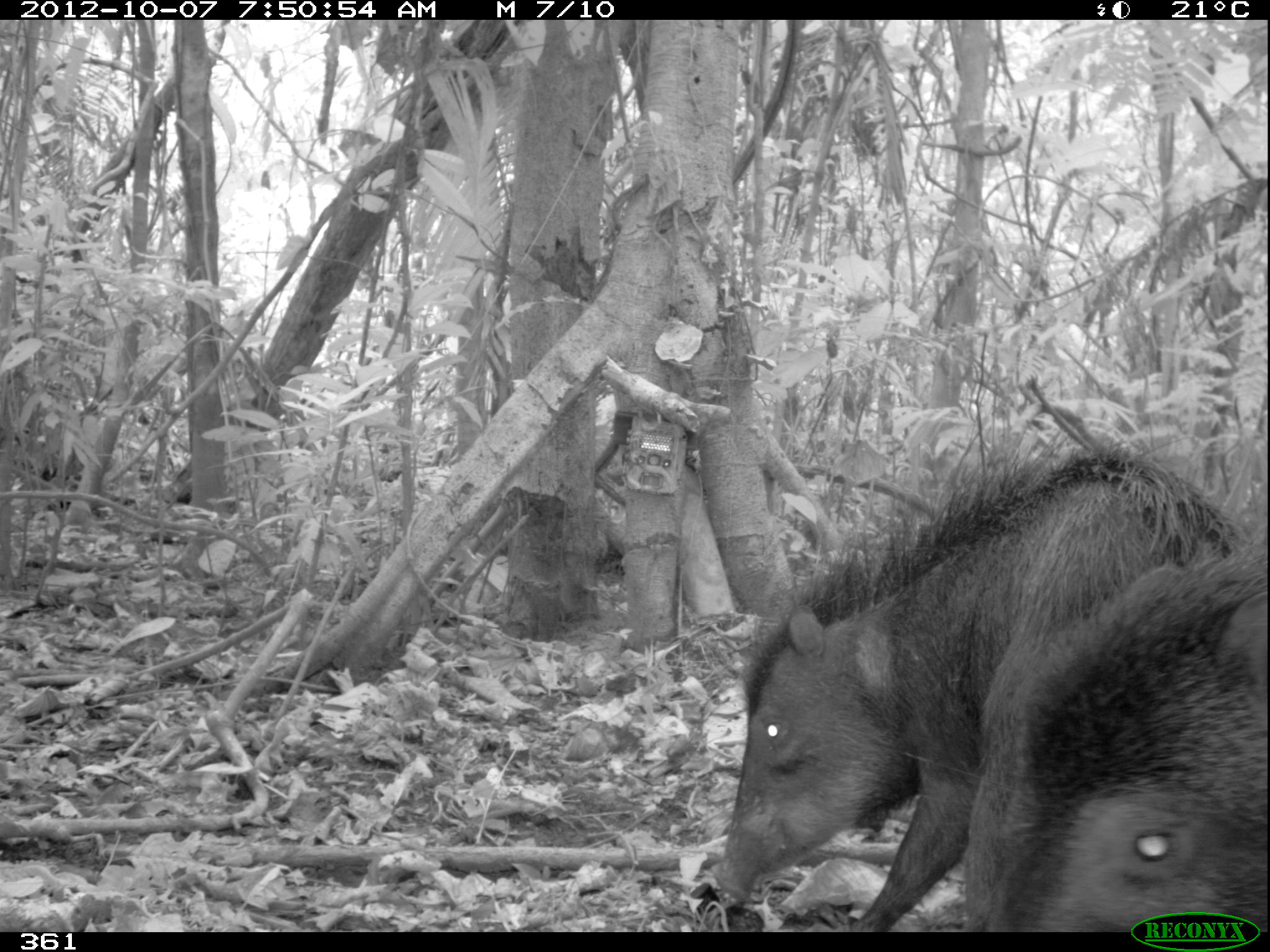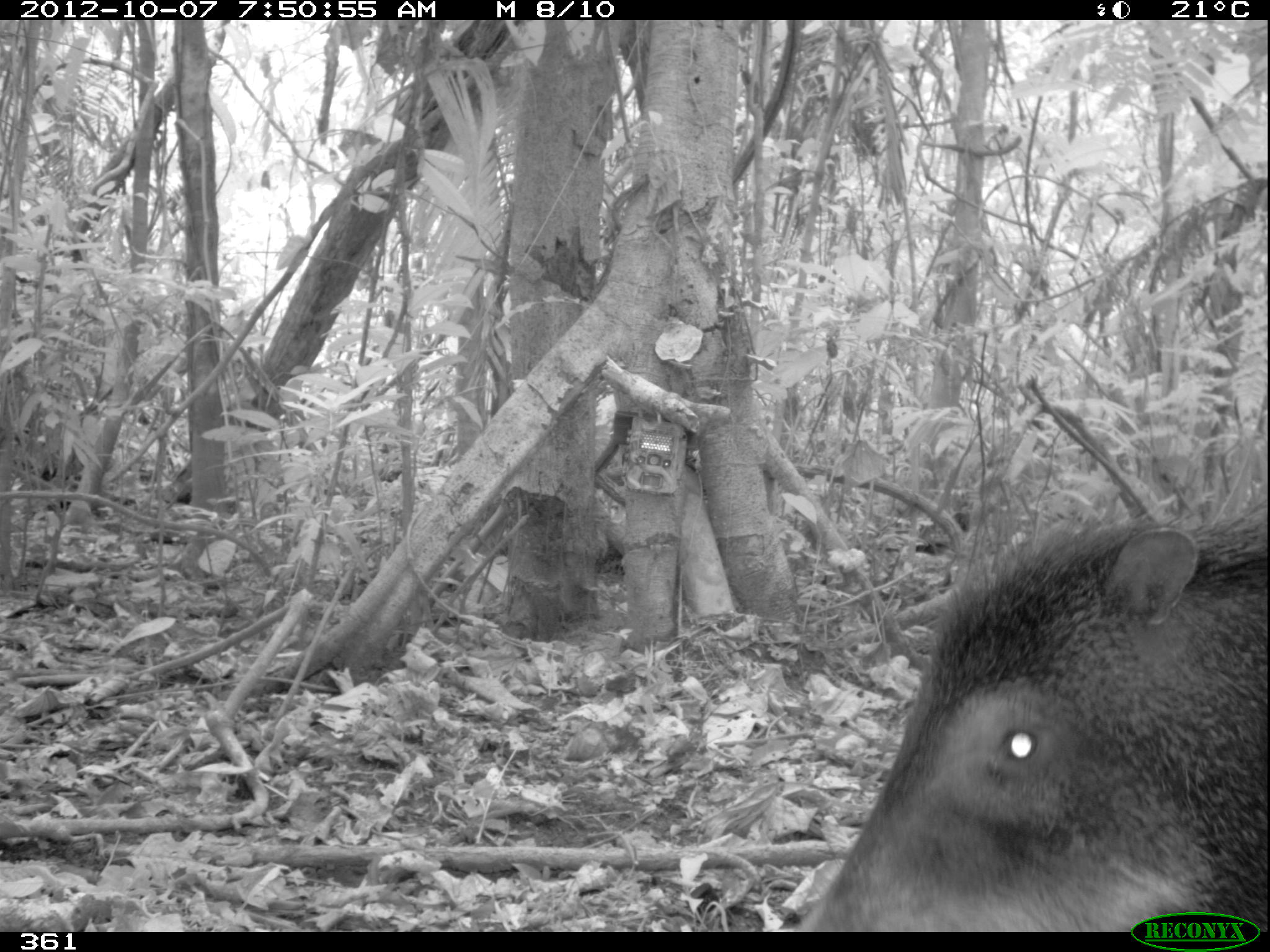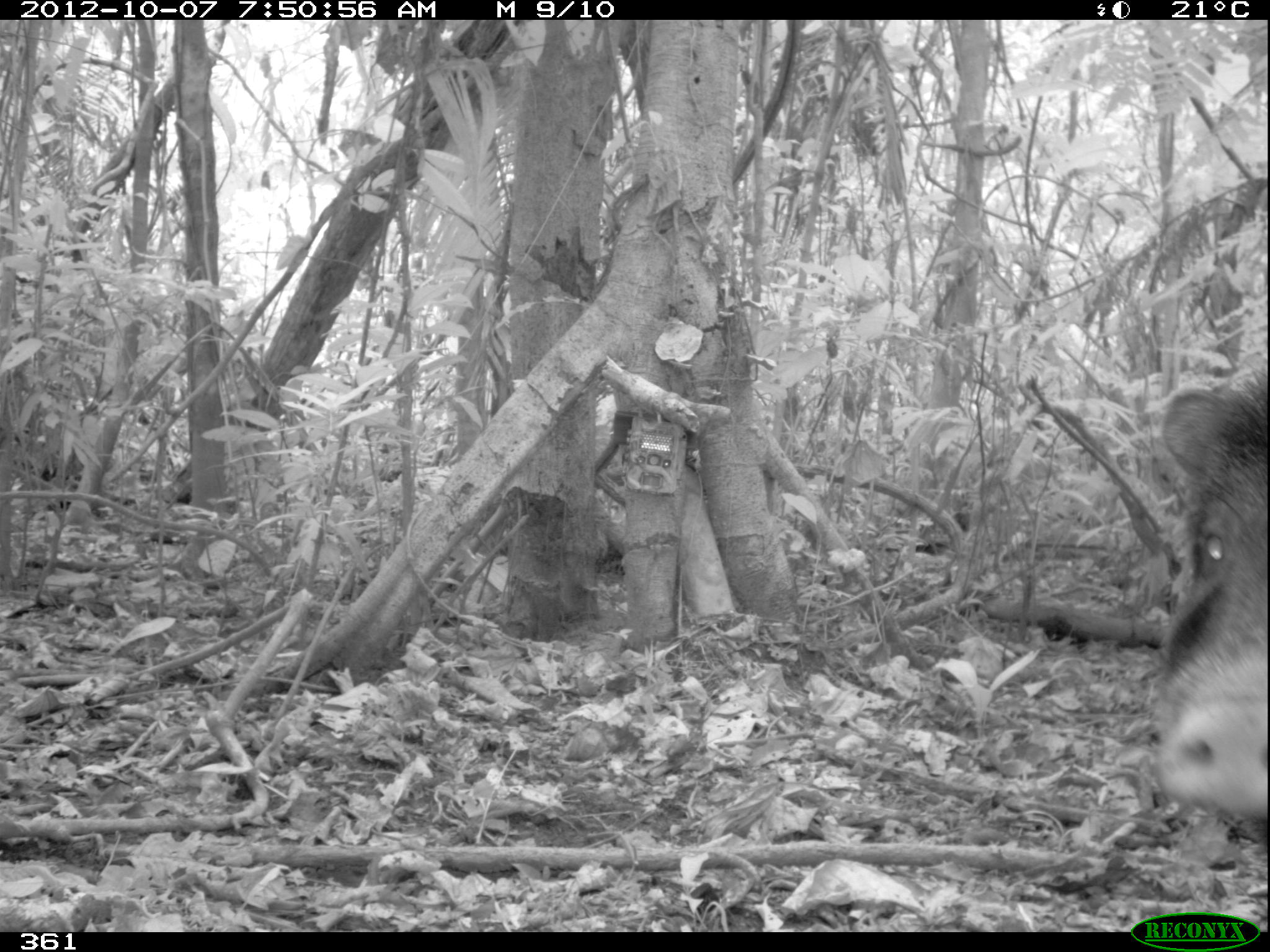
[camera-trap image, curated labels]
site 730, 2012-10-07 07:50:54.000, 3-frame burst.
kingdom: Animalia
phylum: Chordata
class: Mammalia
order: Artiodactyla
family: Tayassuidae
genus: Tayassu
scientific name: Tayassu pecari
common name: white-lipped peccary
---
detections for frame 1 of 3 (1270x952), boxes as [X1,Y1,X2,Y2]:
tayassu pecari: [708,426,1237,928]; [960,540,1266,930]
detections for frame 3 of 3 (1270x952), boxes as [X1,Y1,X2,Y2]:
tayassu pecari: [1152,363,1269,816]